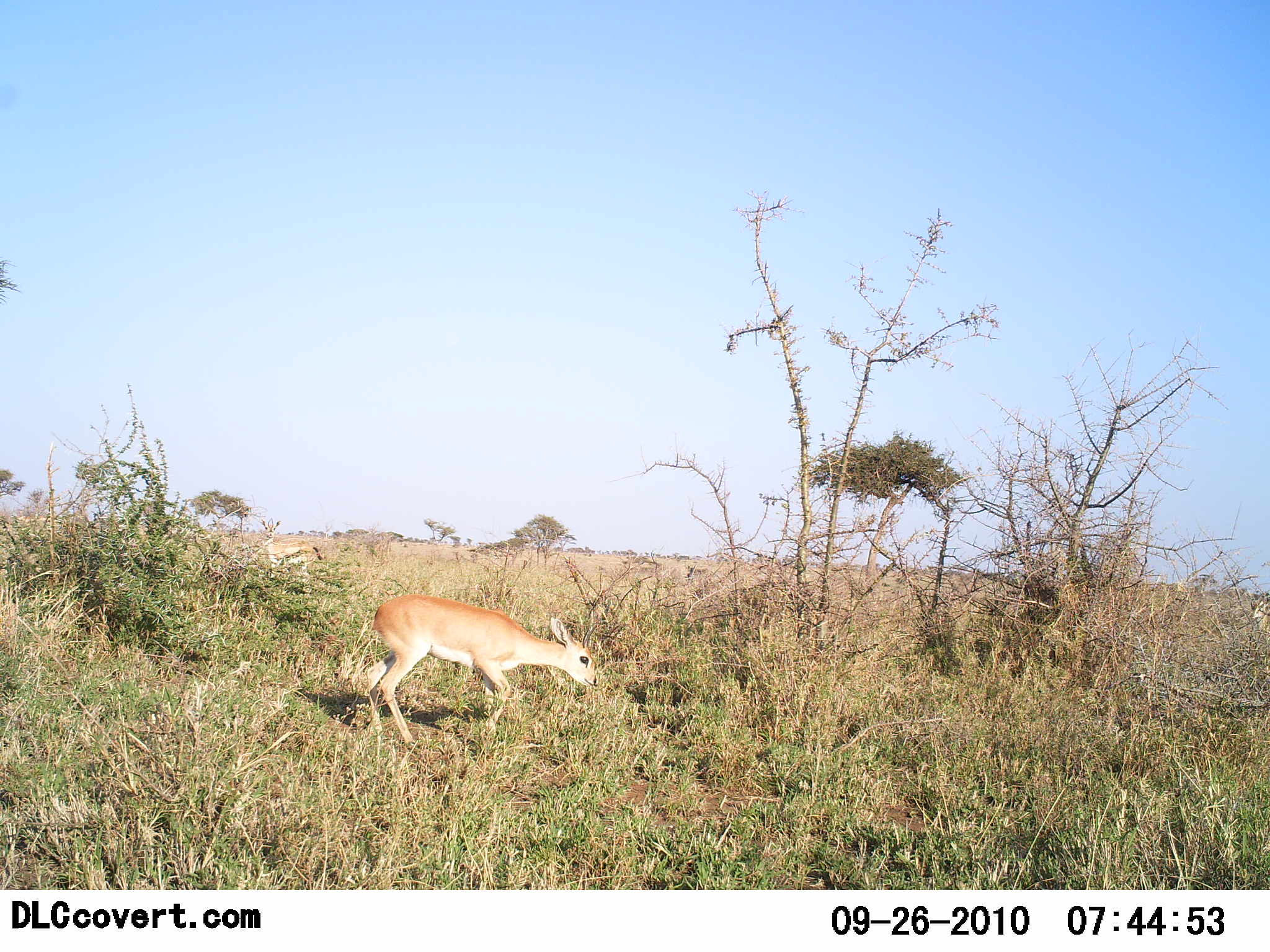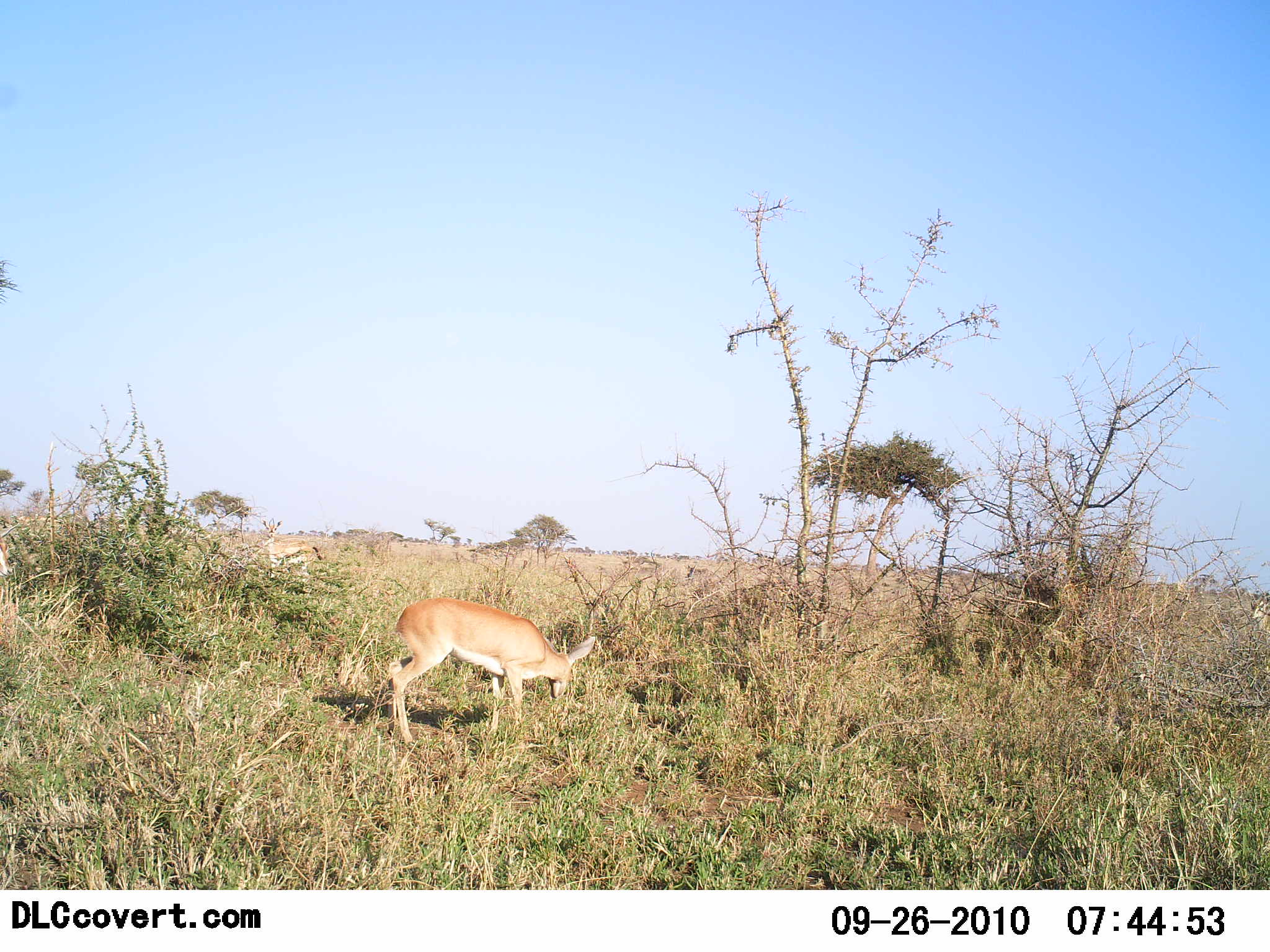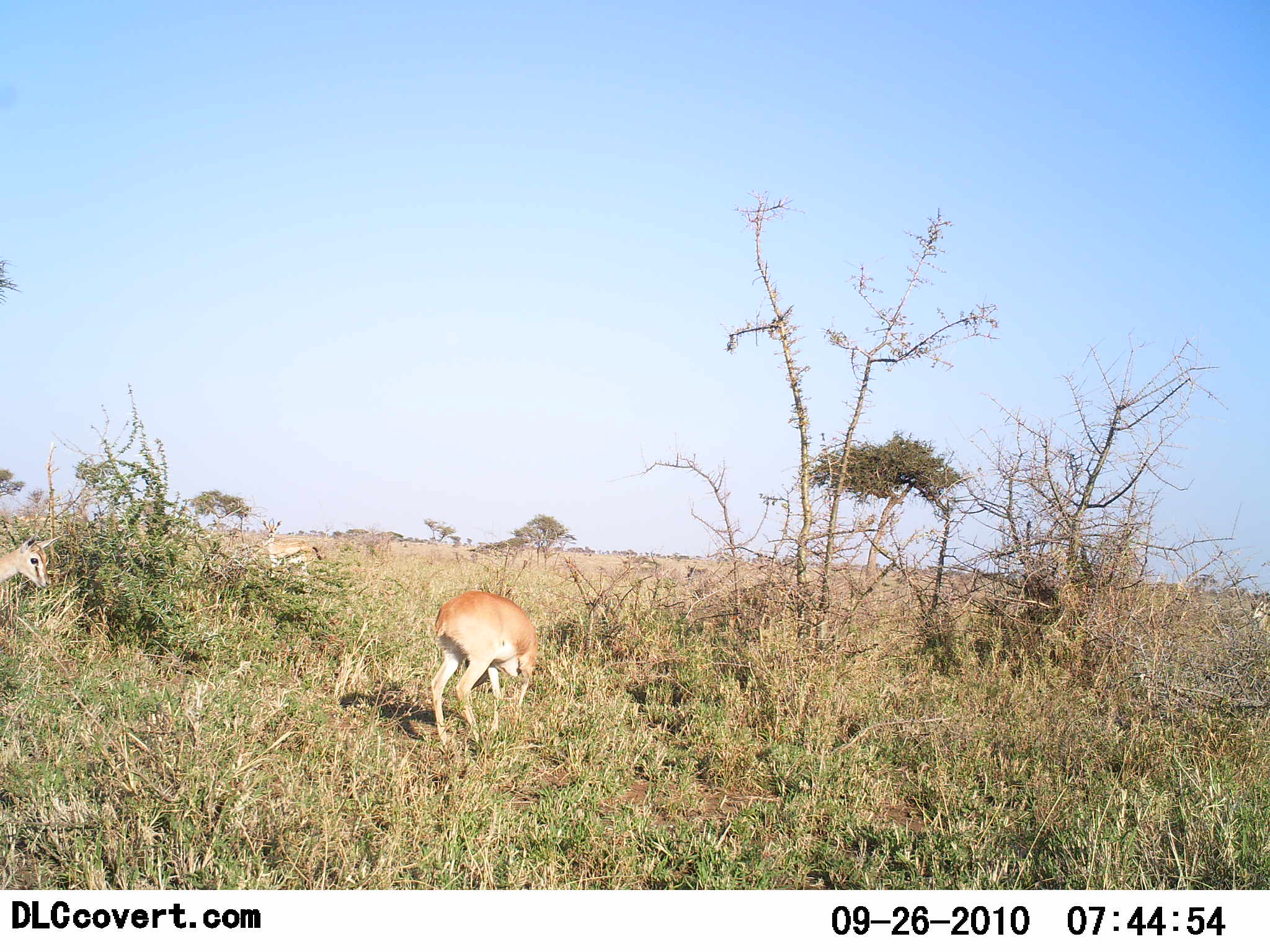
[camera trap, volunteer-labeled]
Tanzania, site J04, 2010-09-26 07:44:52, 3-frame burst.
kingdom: Animalia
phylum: Chordata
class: Mammalia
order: Artiodactyla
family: Bovidae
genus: Nanger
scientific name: Nanger granti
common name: grant's gazelle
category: gazellegrants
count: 2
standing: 18%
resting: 0%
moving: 36%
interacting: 0%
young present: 0%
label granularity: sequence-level